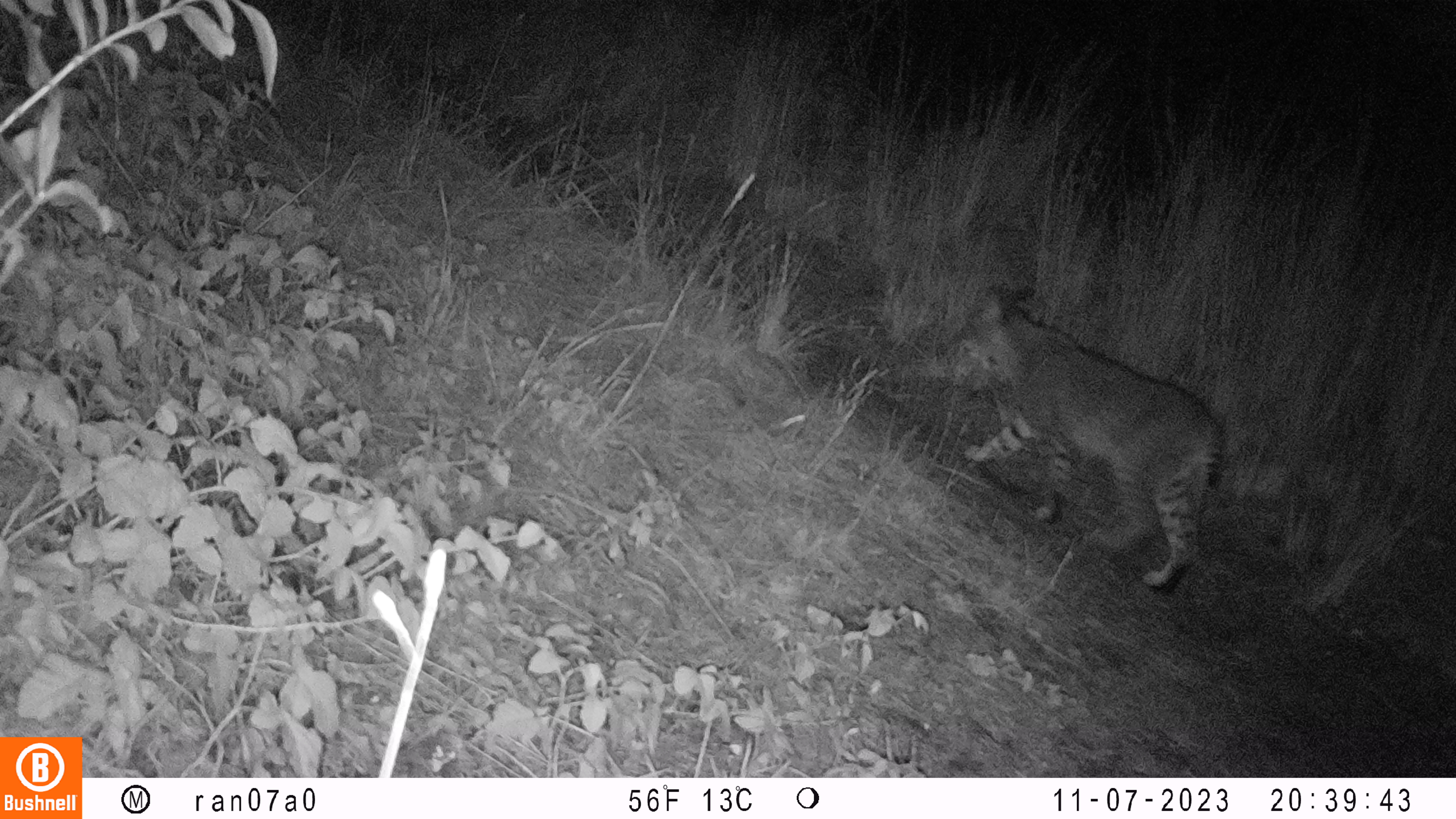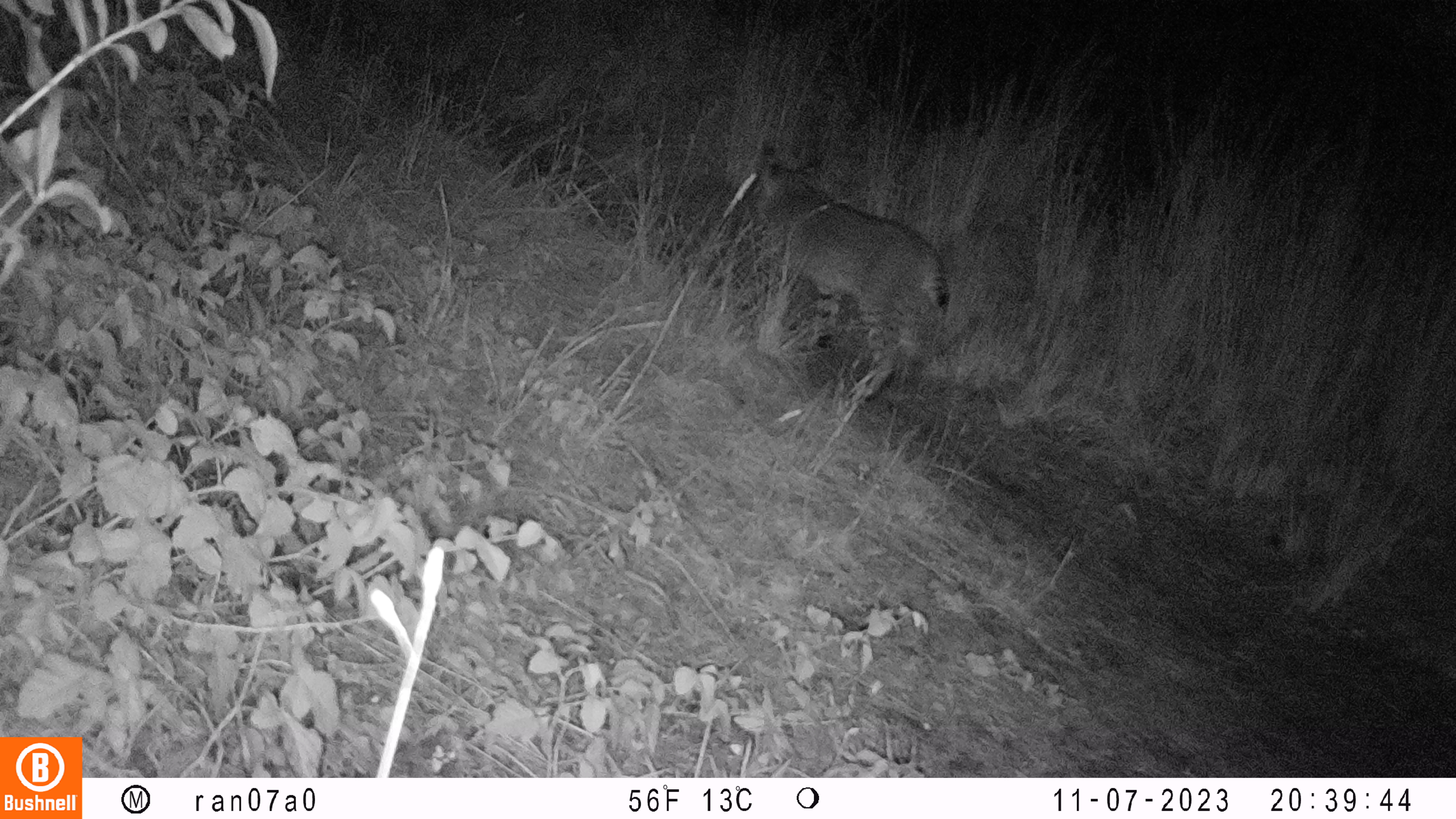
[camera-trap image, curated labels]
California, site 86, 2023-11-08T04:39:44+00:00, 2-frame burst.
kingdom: Animalia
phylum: Chordata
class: Mammalia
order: Carnivora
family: Felidae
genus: Lynx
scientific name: Lynx rufus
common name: bobcat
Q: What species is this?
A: Bobcat (Lynx rufus).